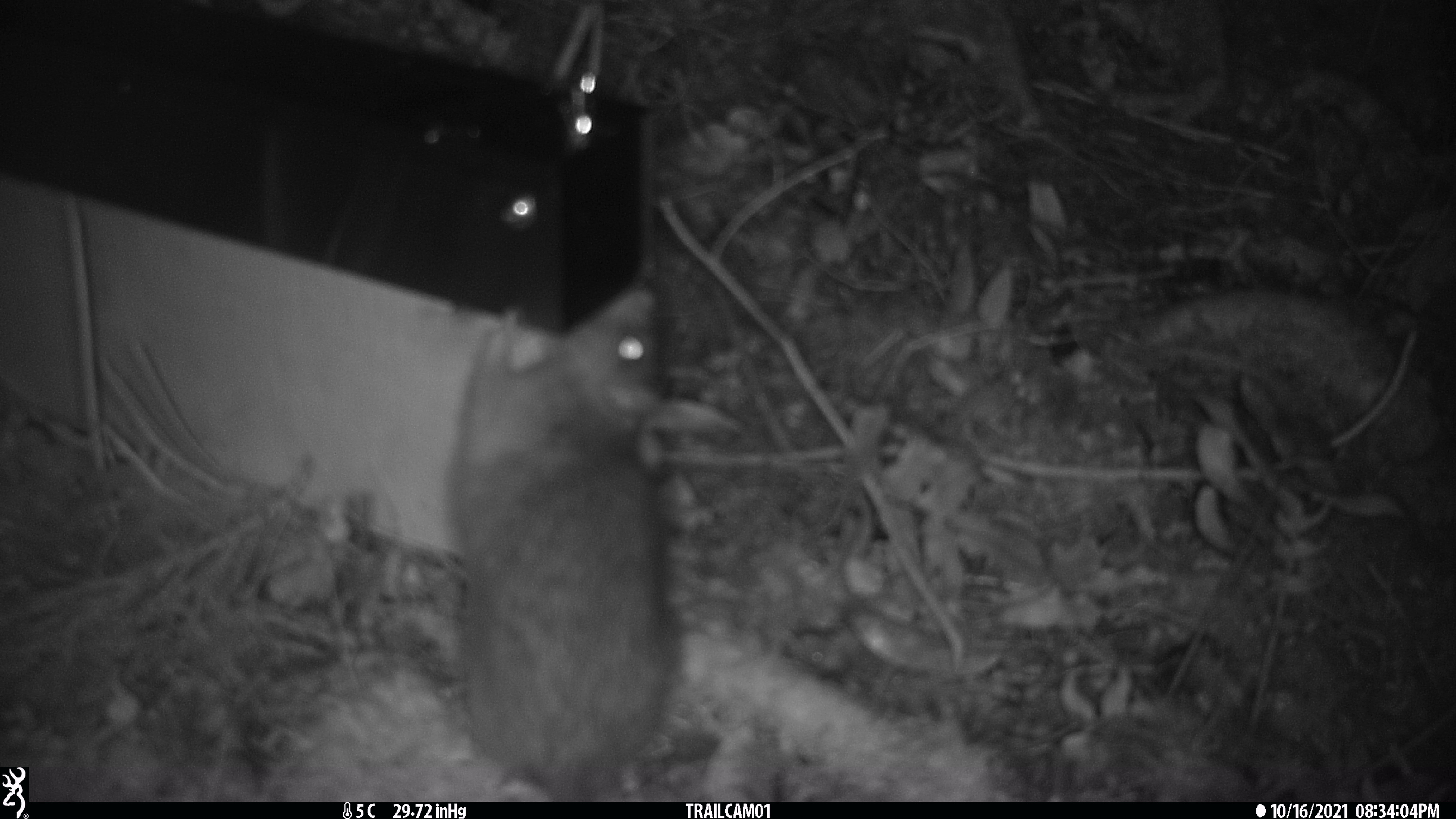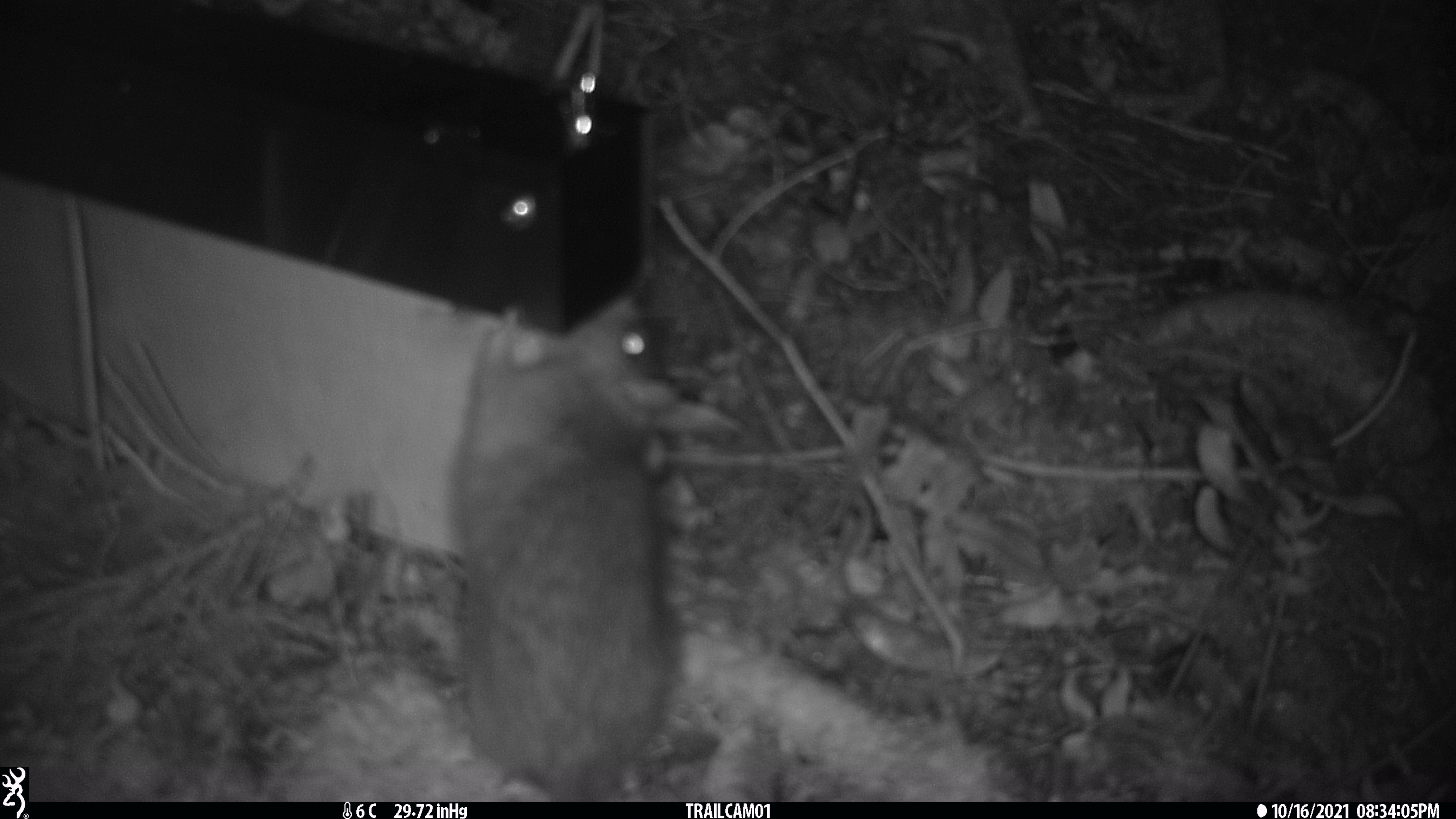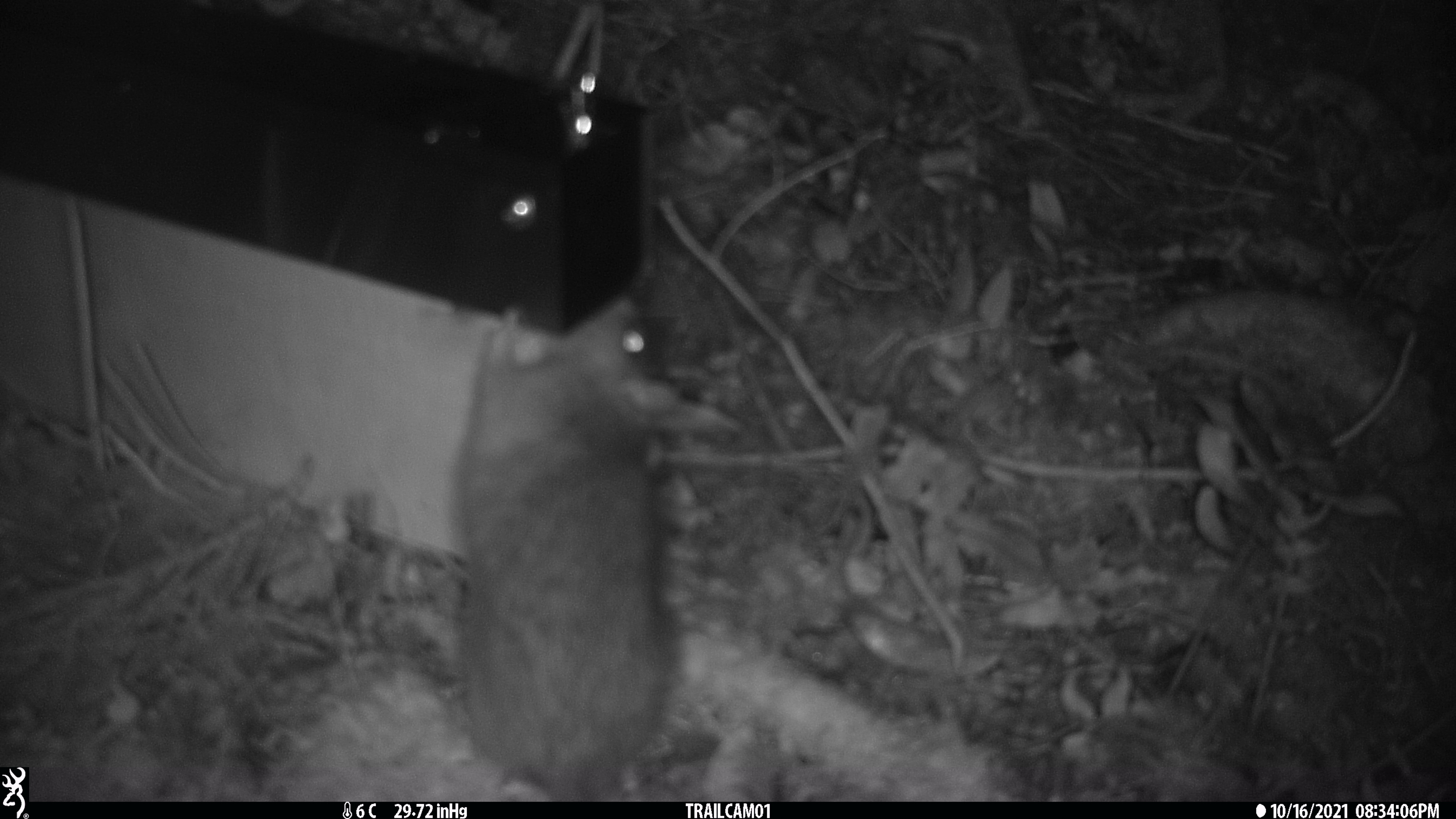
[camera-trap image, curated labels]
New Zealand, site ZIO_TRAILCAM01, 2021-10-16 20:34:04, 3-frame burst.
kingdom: Animalia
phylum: Chordata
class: Mammalia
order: Rodentia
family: Muridae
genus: Rattus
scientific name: Rattus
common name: rat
Rat (Rattus).